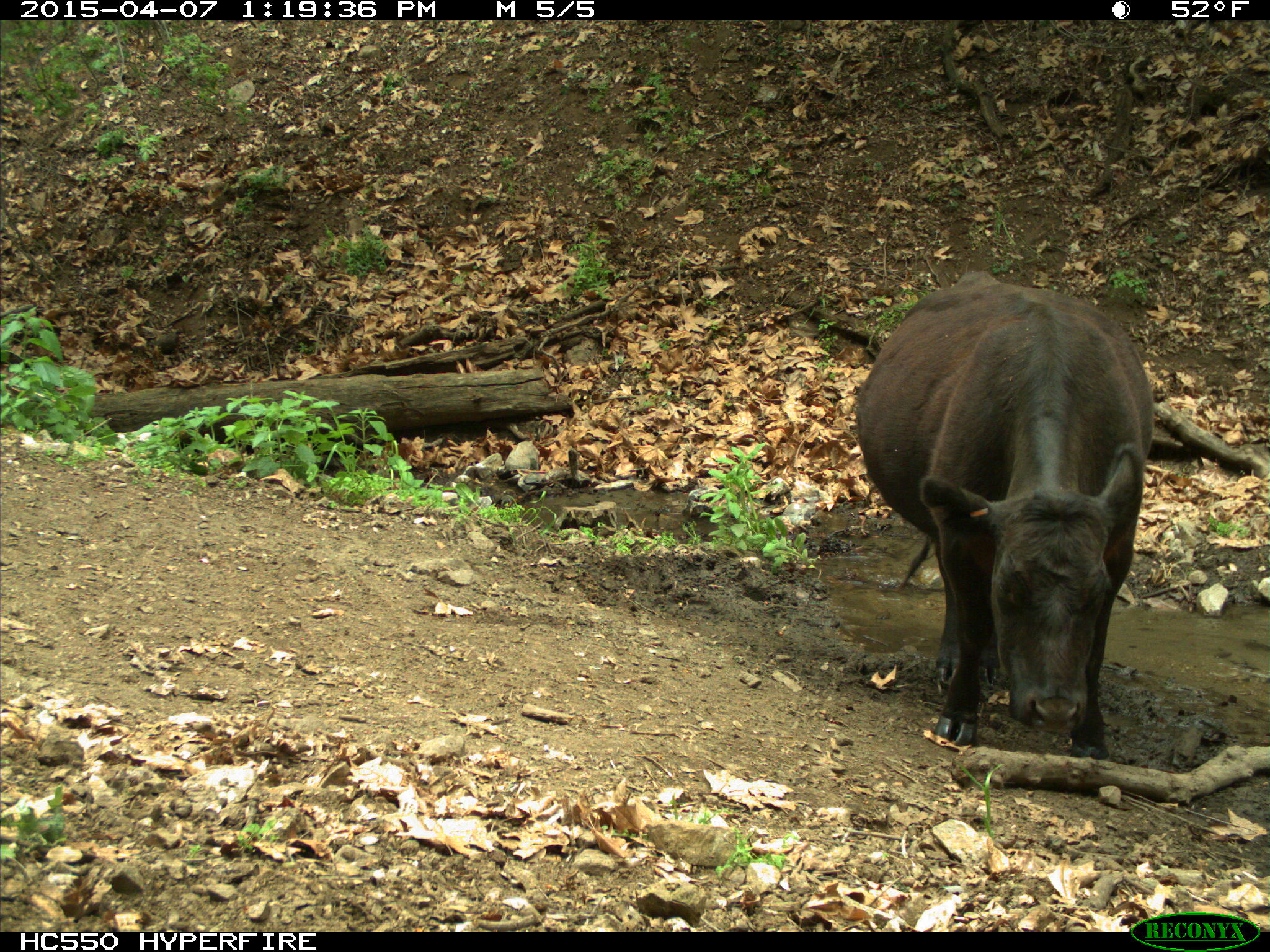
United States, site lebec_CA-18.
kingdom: Animalia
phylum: Chordata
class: Mammalia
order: Artiodactyla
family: Bovidae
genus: Bos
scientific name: Bos taurus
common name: domestic cow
Bos taurus (domestic cow).